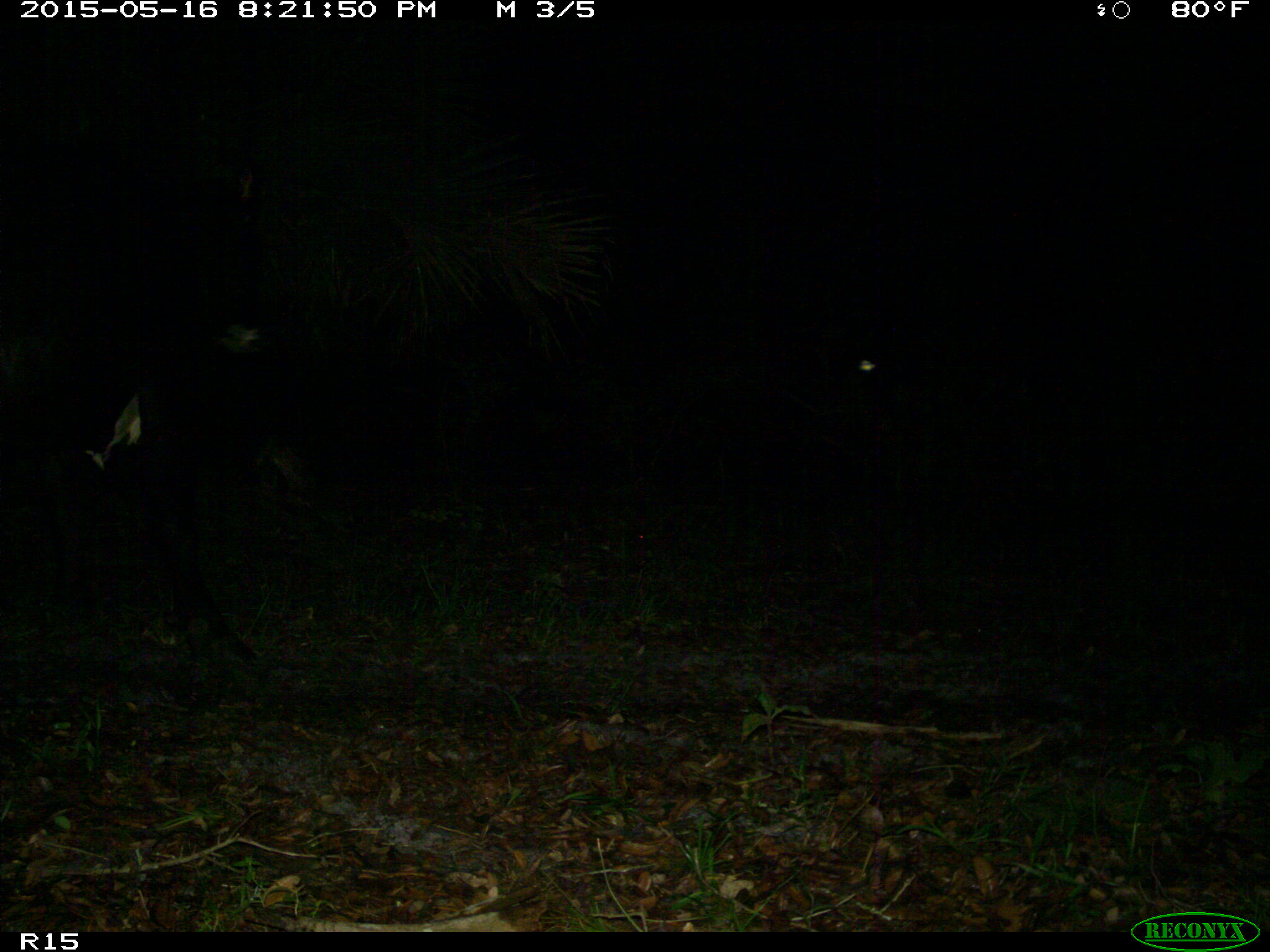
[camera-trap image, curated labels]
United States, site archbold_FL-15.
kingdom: Animalia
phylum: Chordata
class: Mammalia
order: Artiodactyla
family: Bovidae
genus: Bos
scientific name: Bos taurus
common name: domestic cow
Bos taurus (domestic cow).